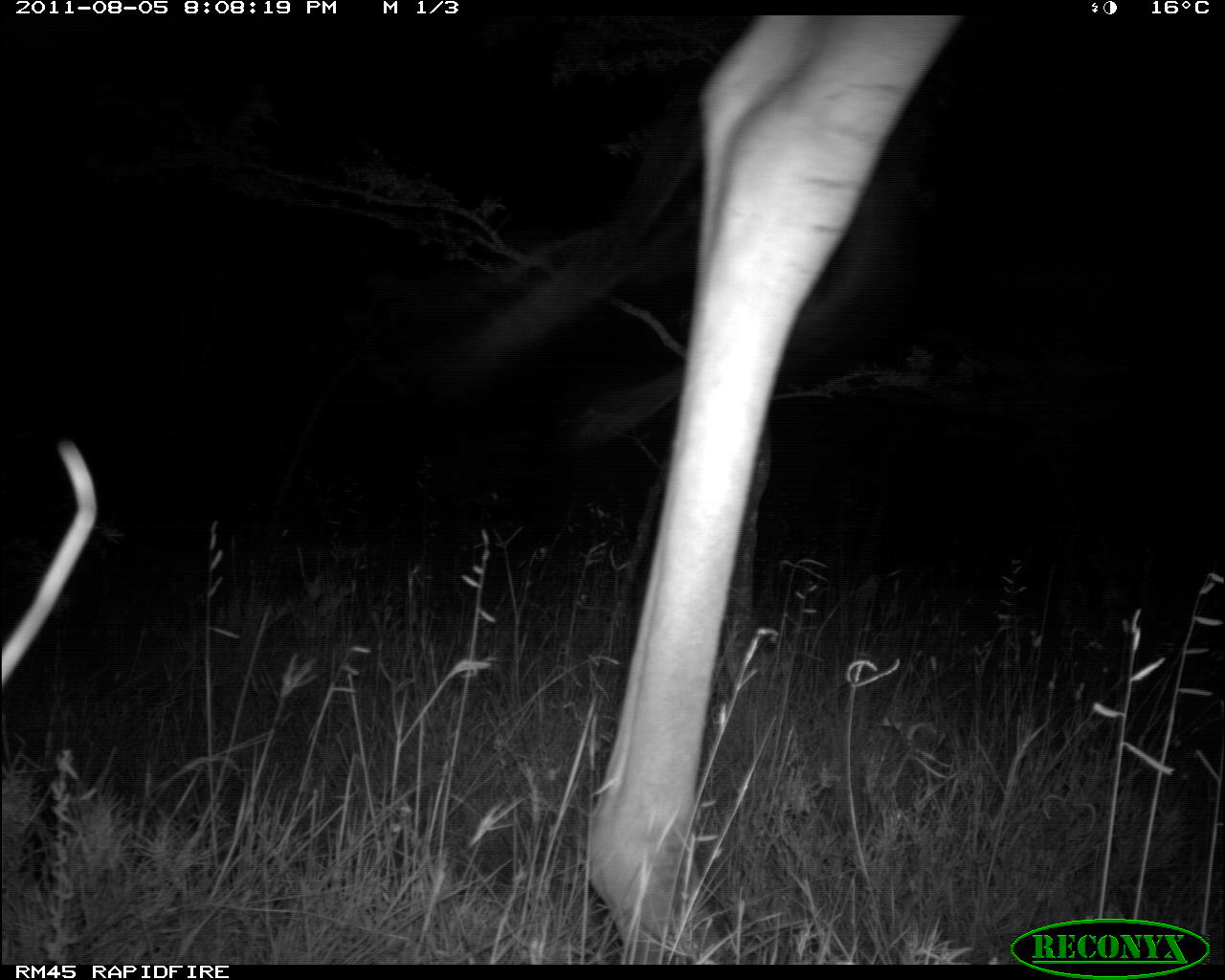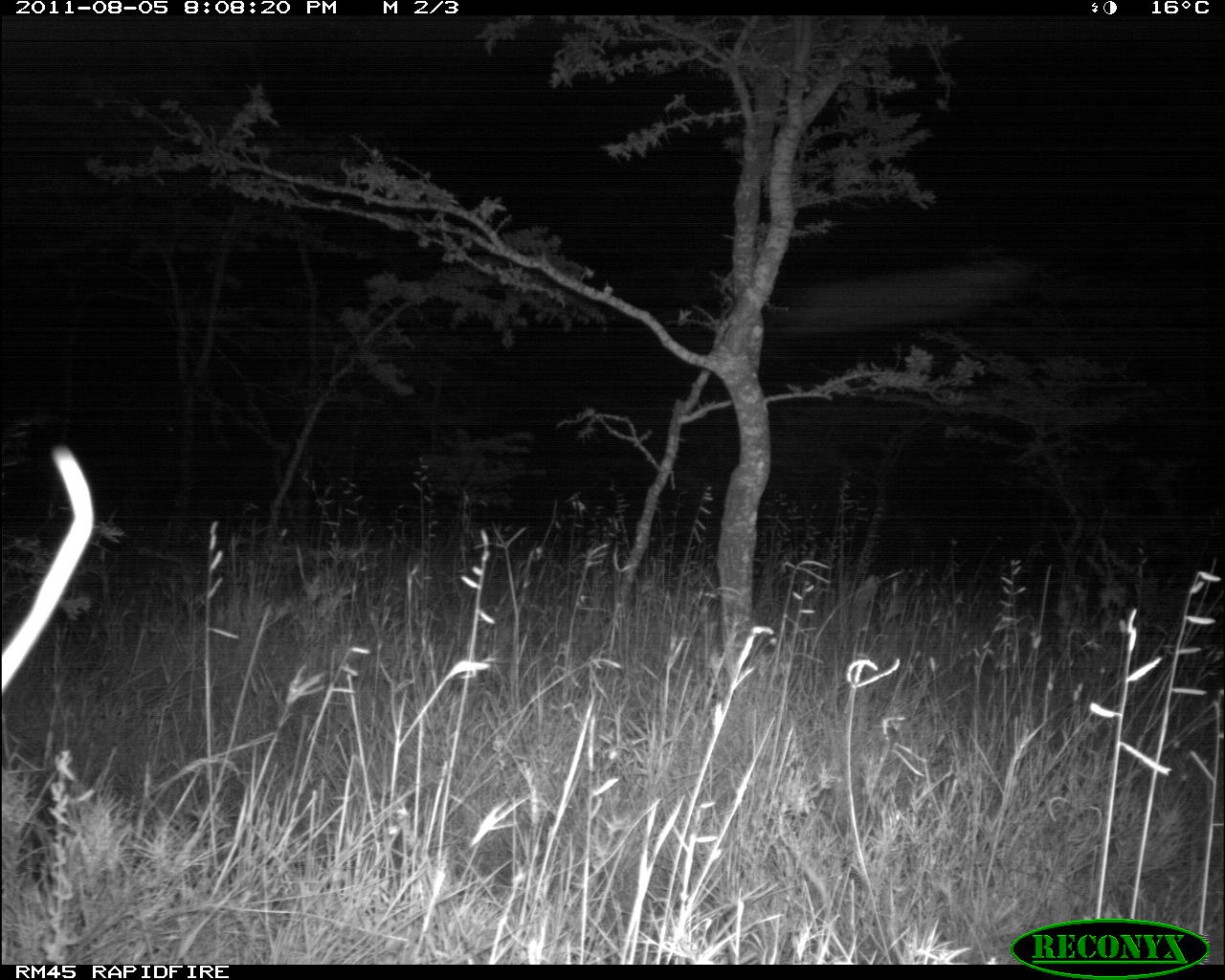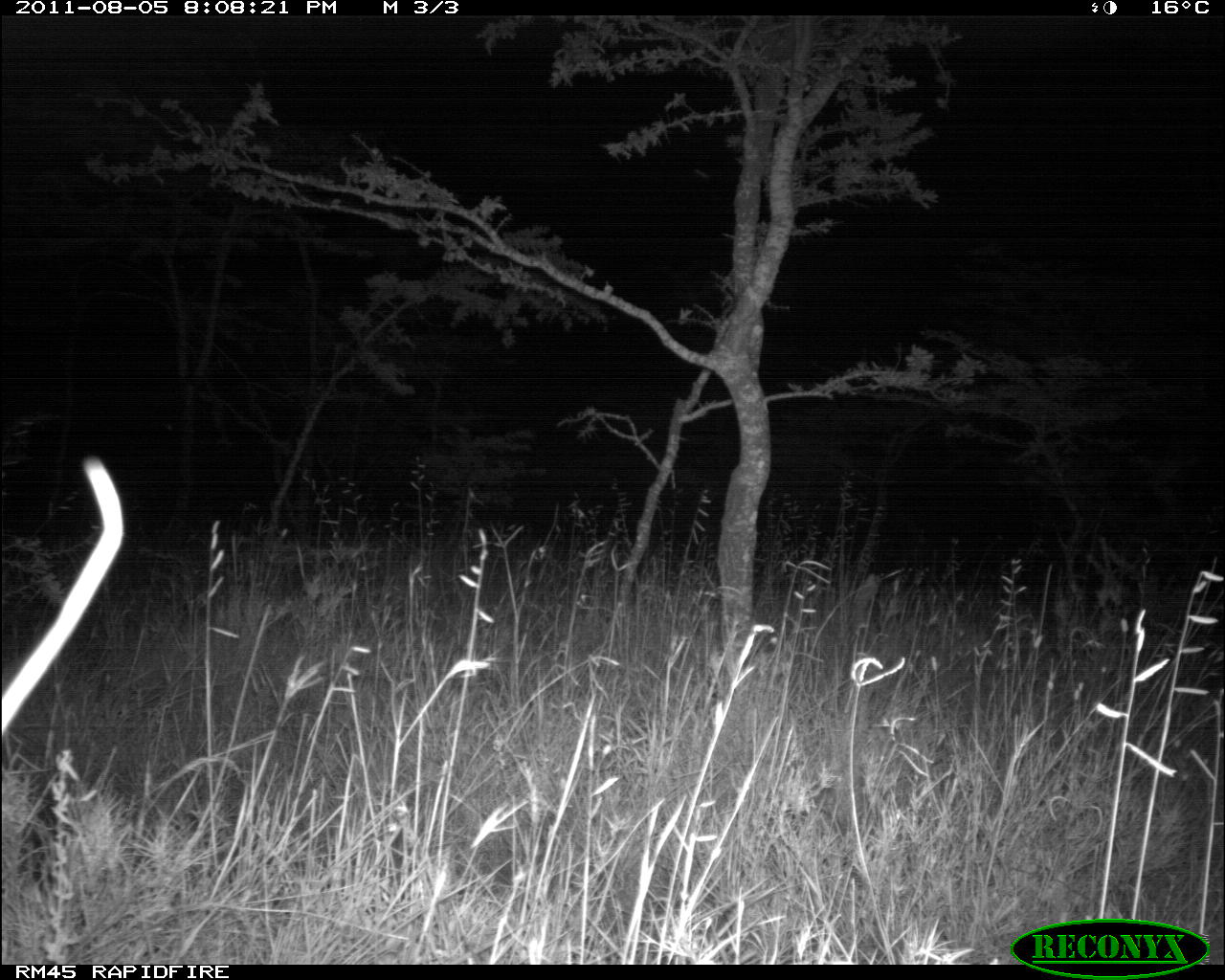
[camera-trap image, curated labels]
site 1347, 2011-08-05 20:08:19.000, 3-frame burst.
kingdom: Animalia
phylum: Chordata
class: Mammalia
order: Artiodactyla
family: Giraffidae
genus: Giraffa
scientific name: Giraffa camelopardalis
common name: giraffe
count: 1